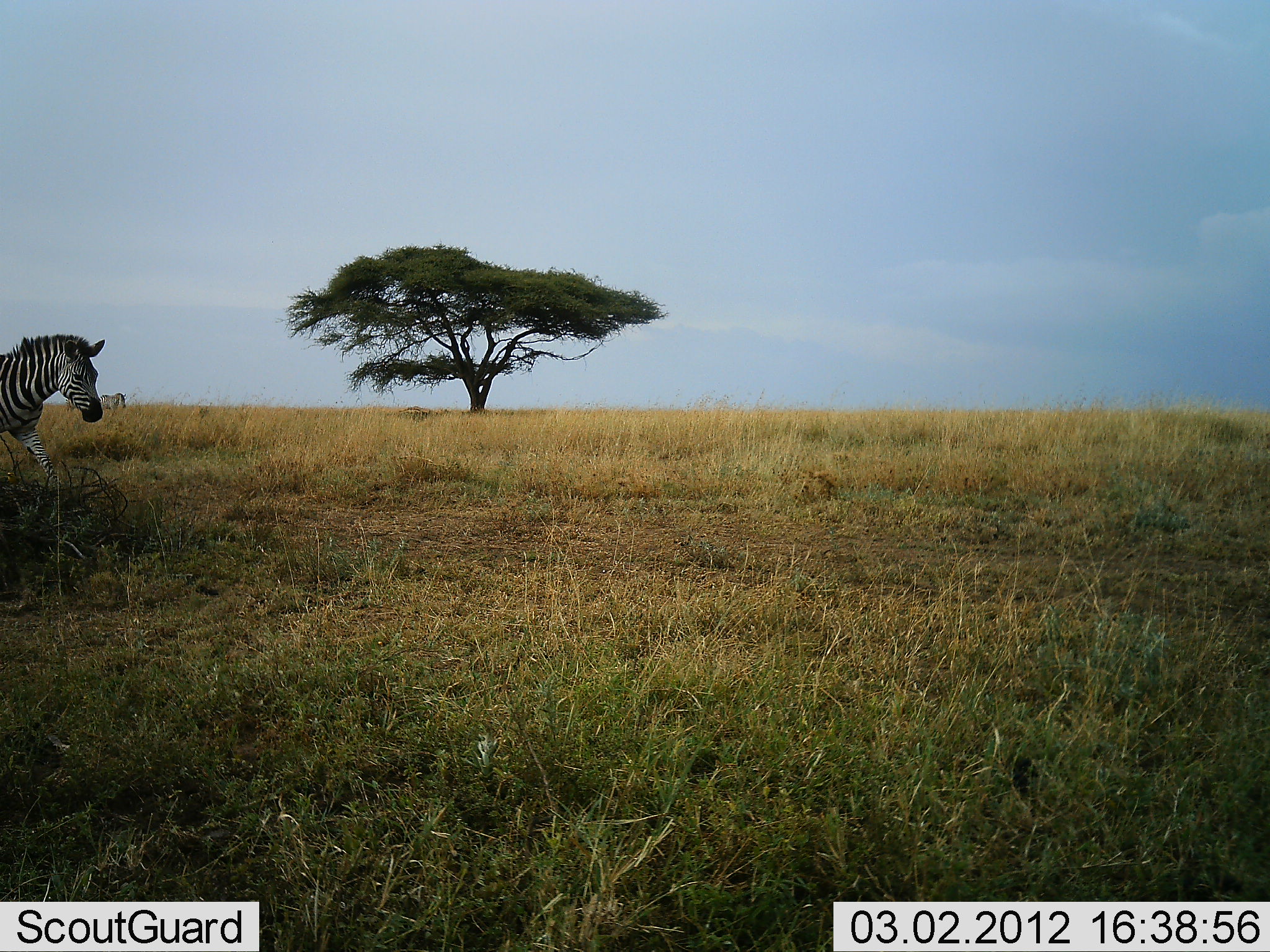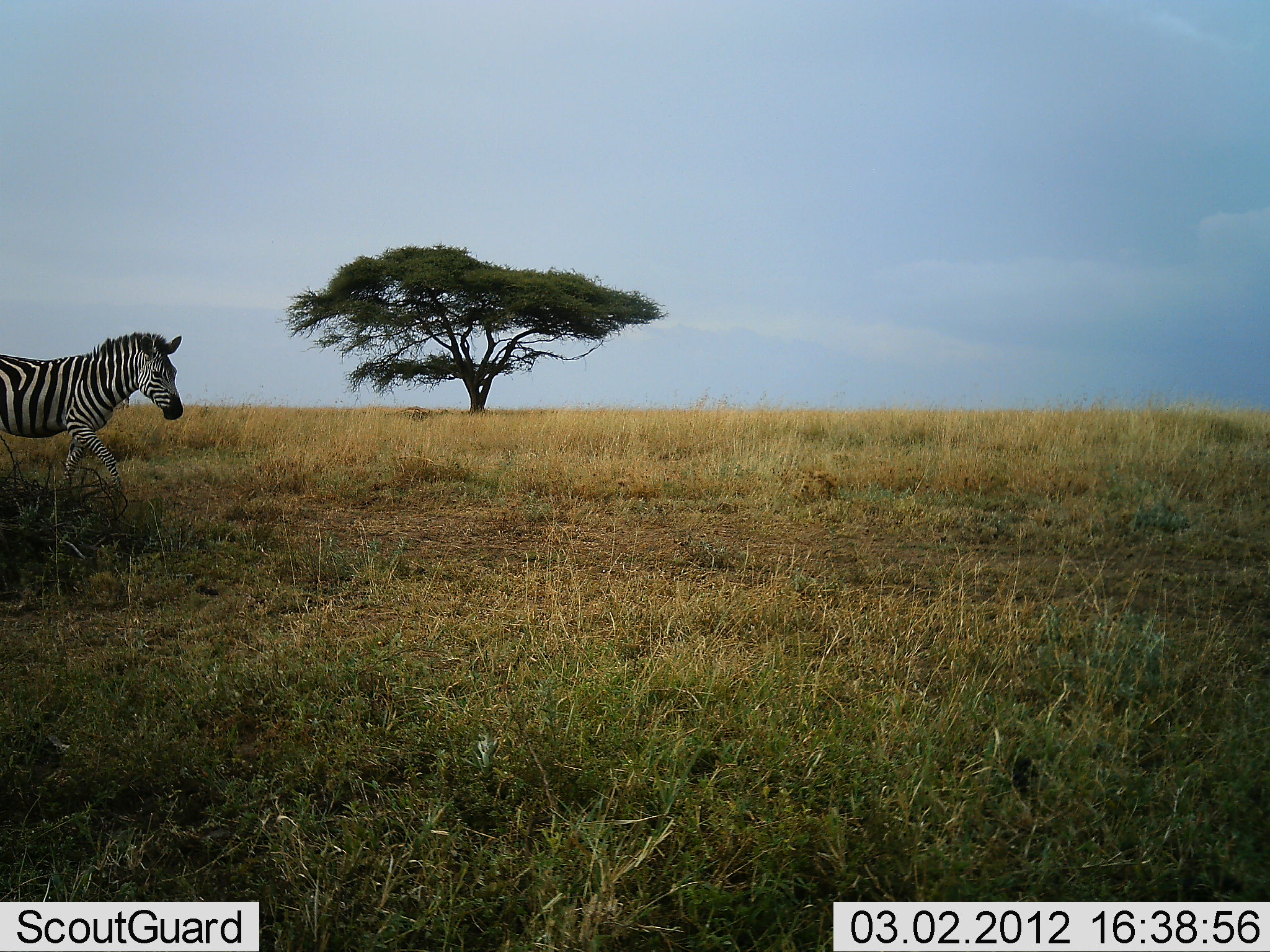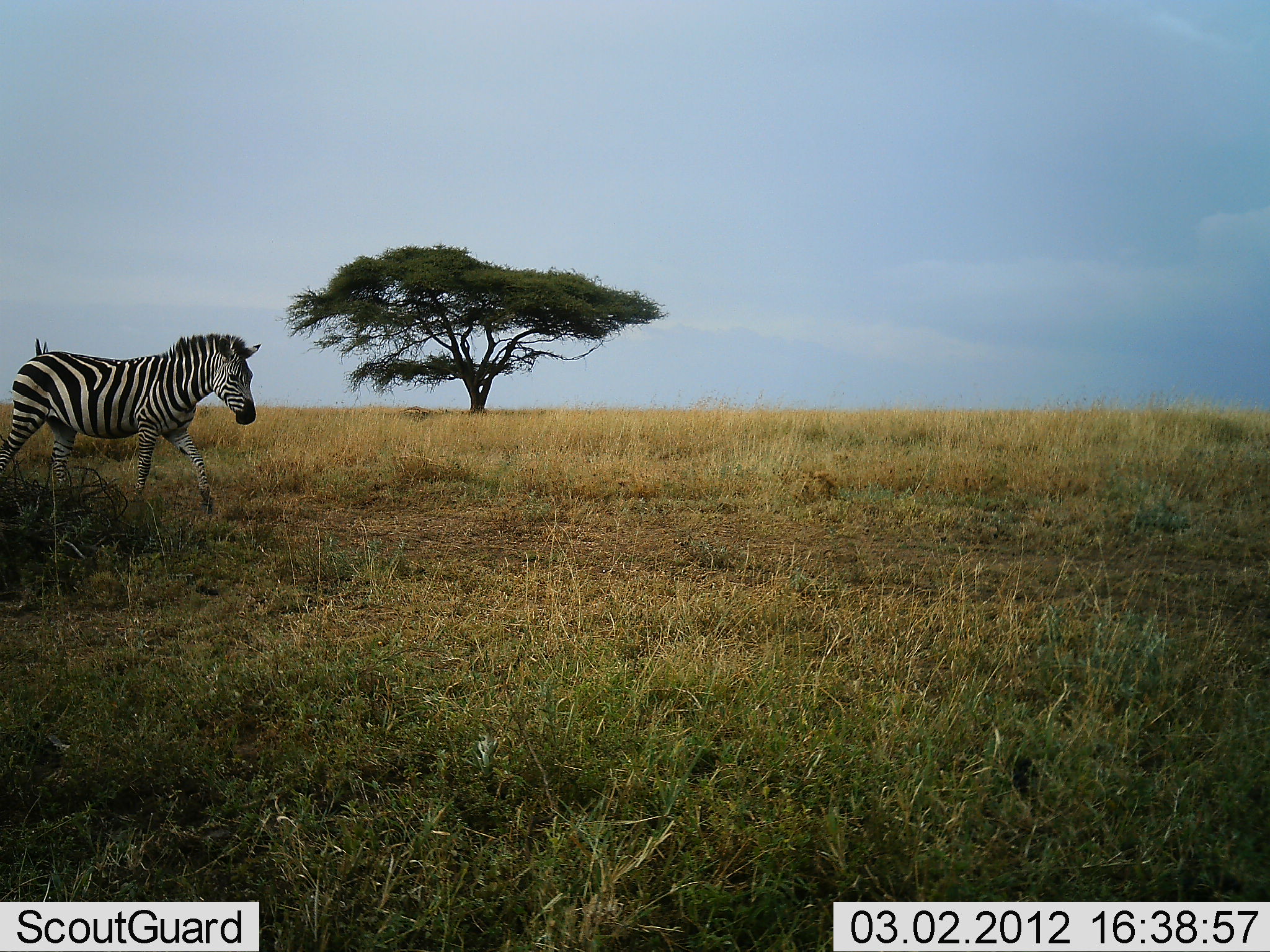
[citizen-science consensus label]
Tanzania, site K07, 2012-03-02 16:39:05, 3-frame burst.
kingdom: Animalia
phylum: Chordata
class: Mammalia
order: Perissodactyla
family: Equidae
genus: Equus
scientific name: Equus quagga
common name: plains zebra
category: zebra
Zebra (plains zebra) (Equus quagga), count 1. Behavior (volunteer vote fractions): standing 25%, resting 0%, moving 100%, interacting 0%. Young present (vote fraction): 0%. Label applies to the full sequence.